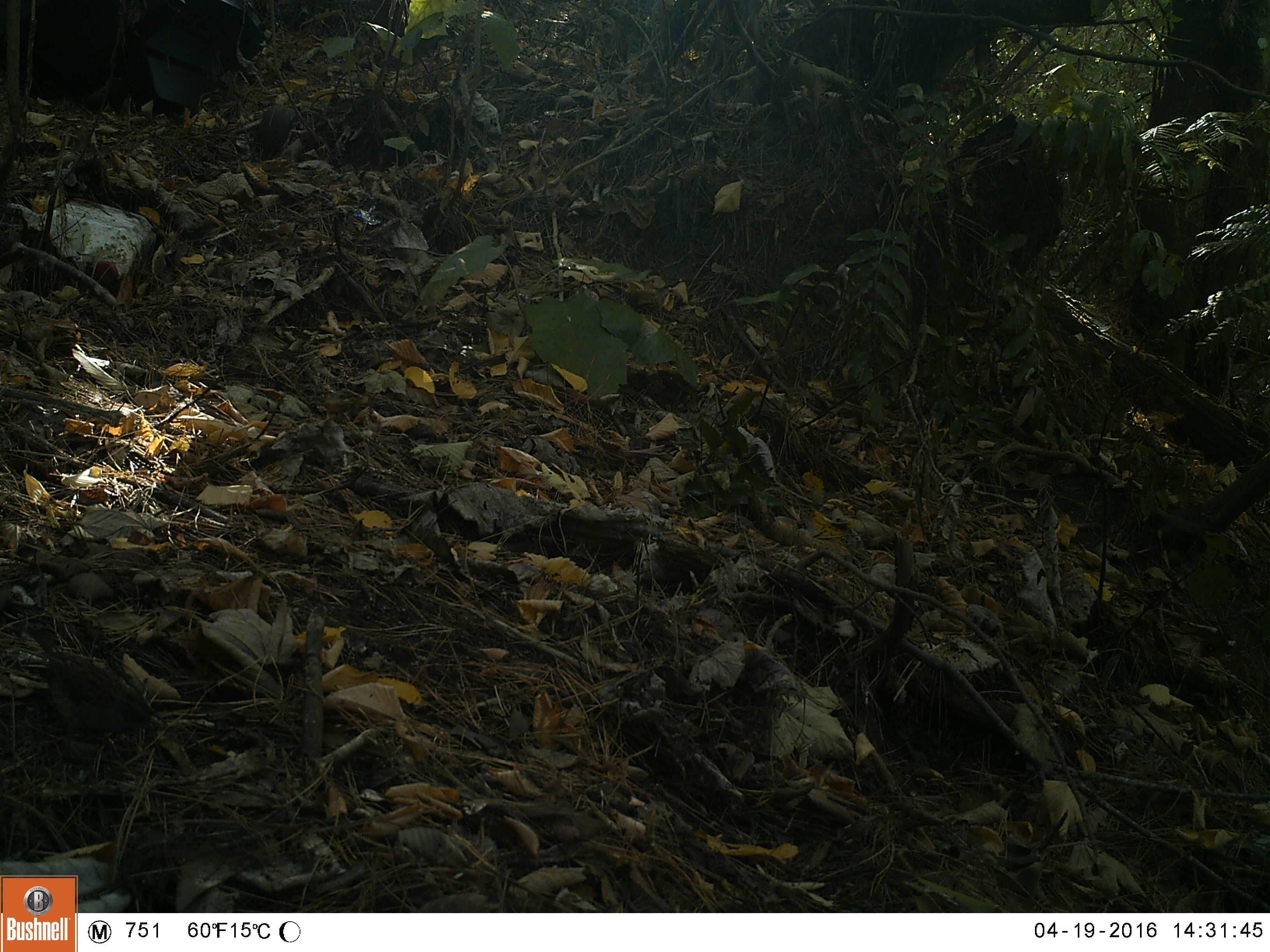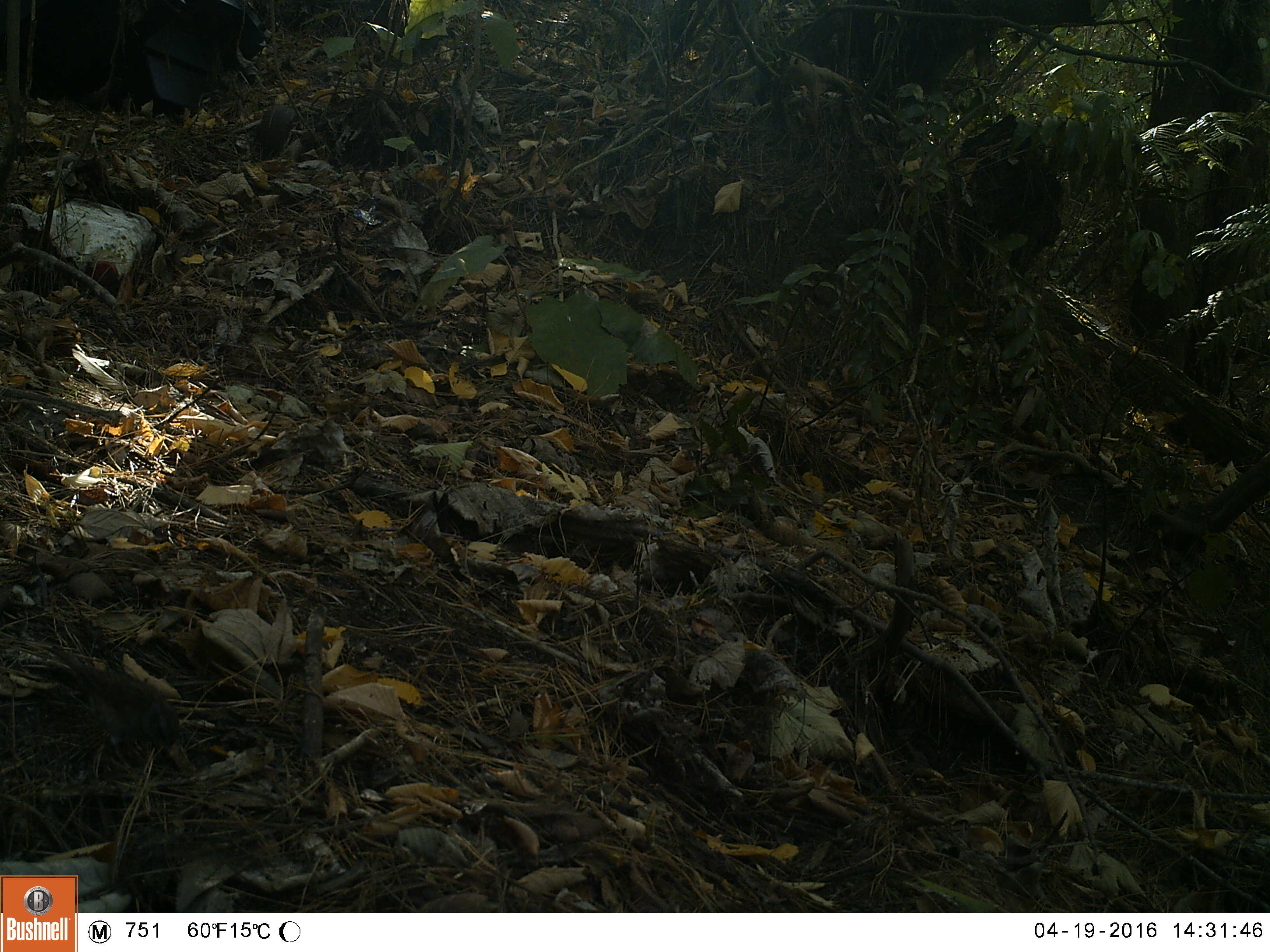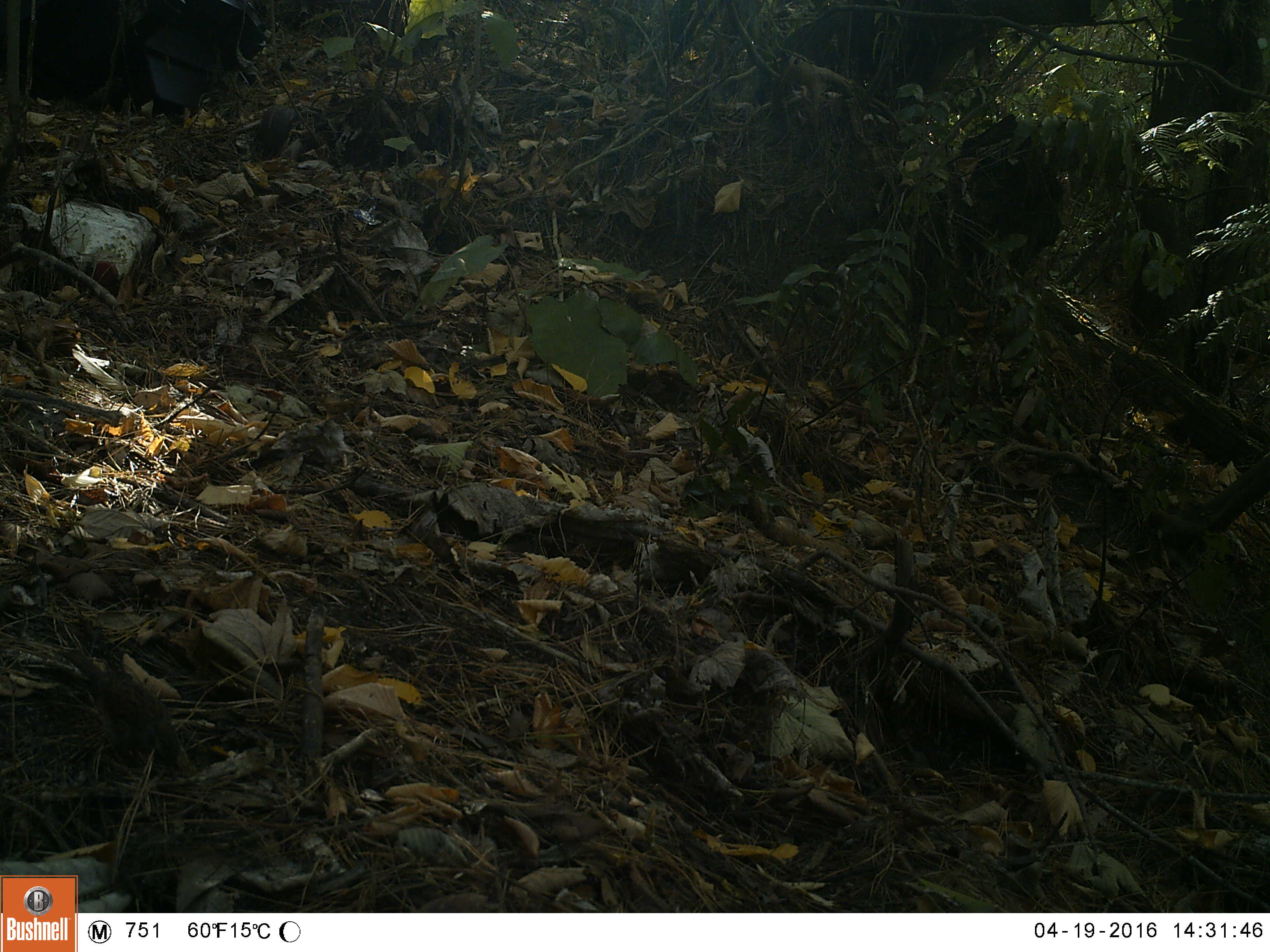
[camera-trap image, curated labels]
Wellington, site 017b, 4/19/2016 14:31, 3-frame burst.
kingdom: Animalia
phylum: Chordata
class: Aves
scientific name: Aves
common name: bird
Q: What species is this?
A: Bird (Aves).